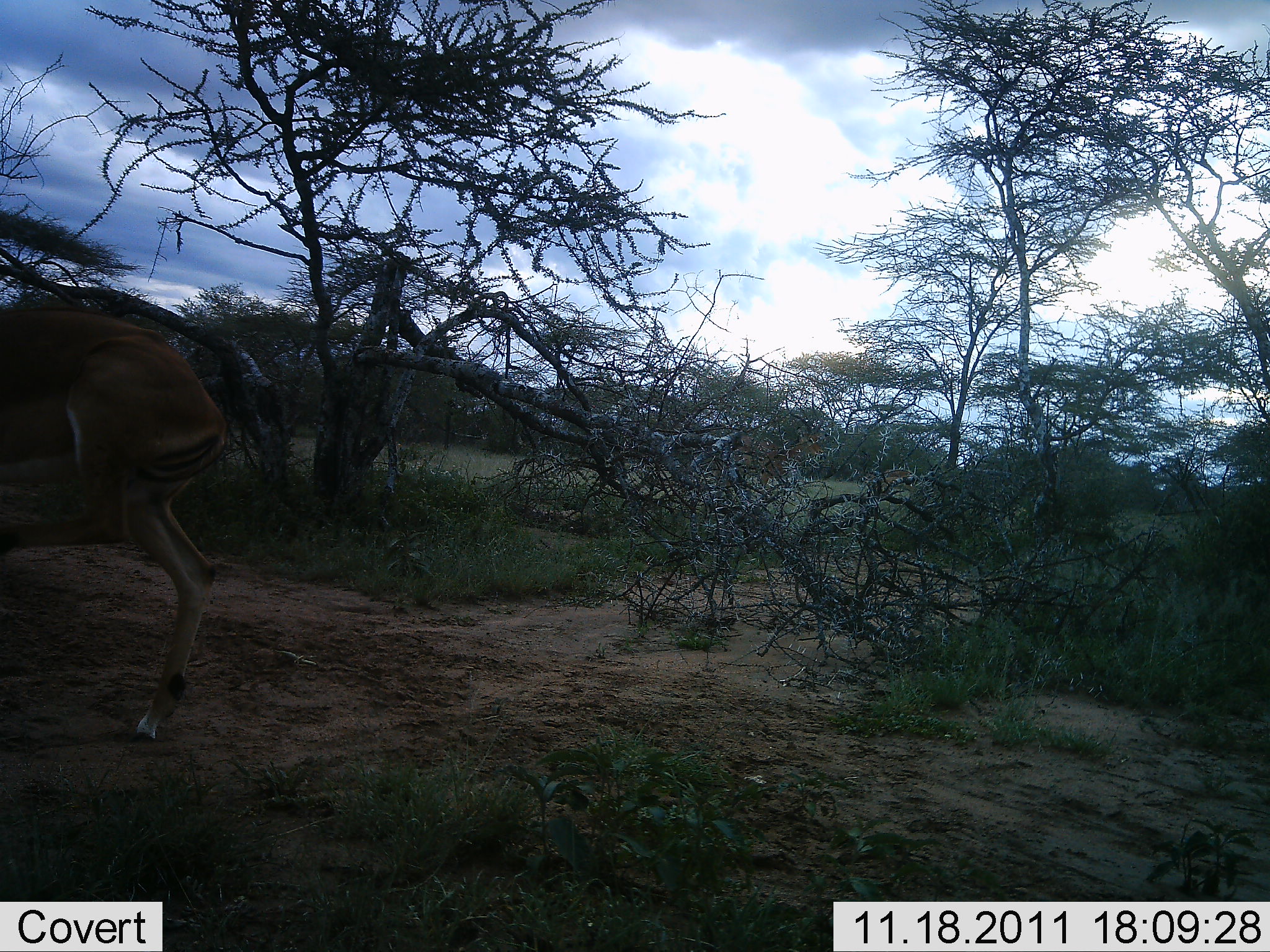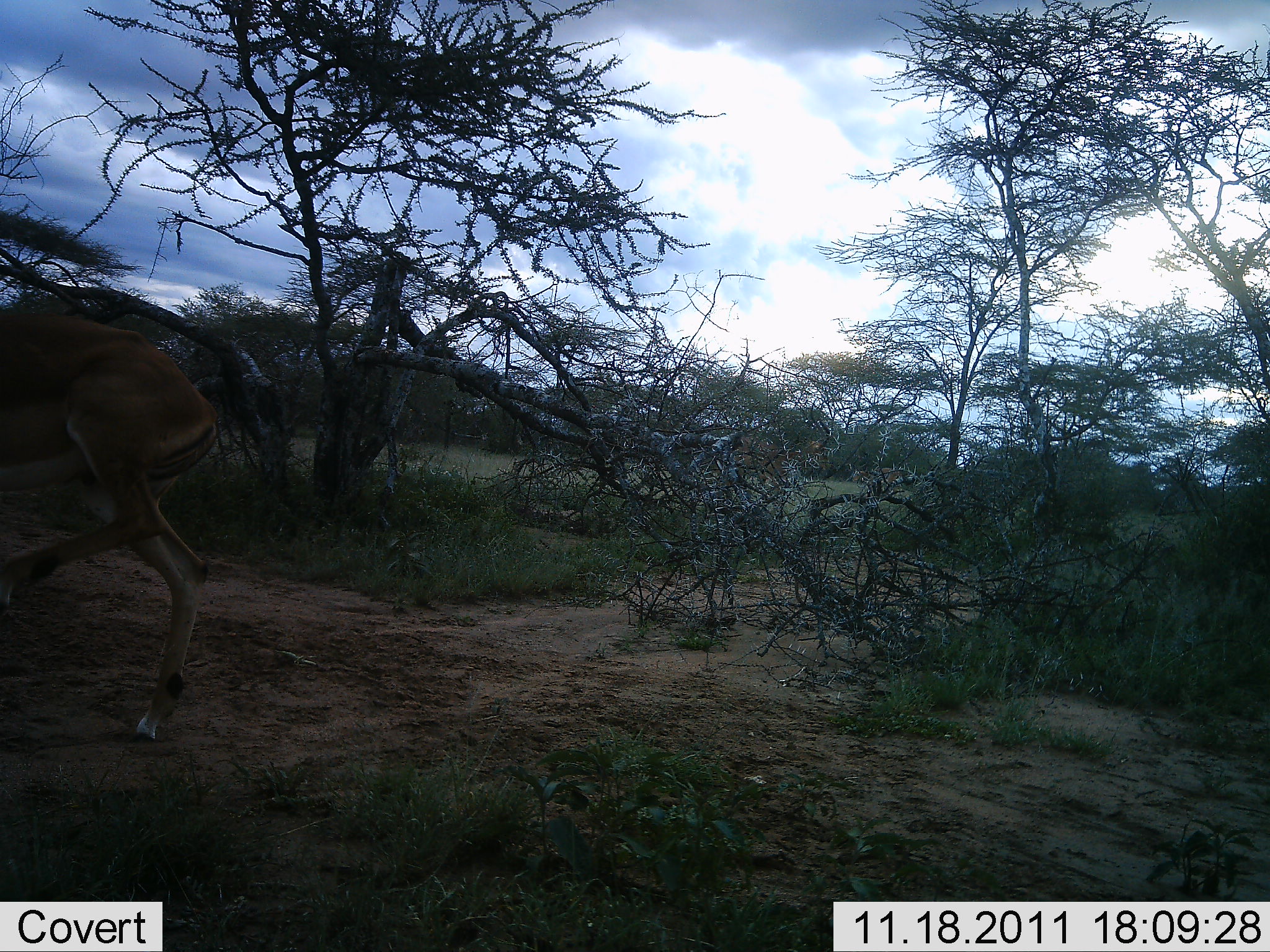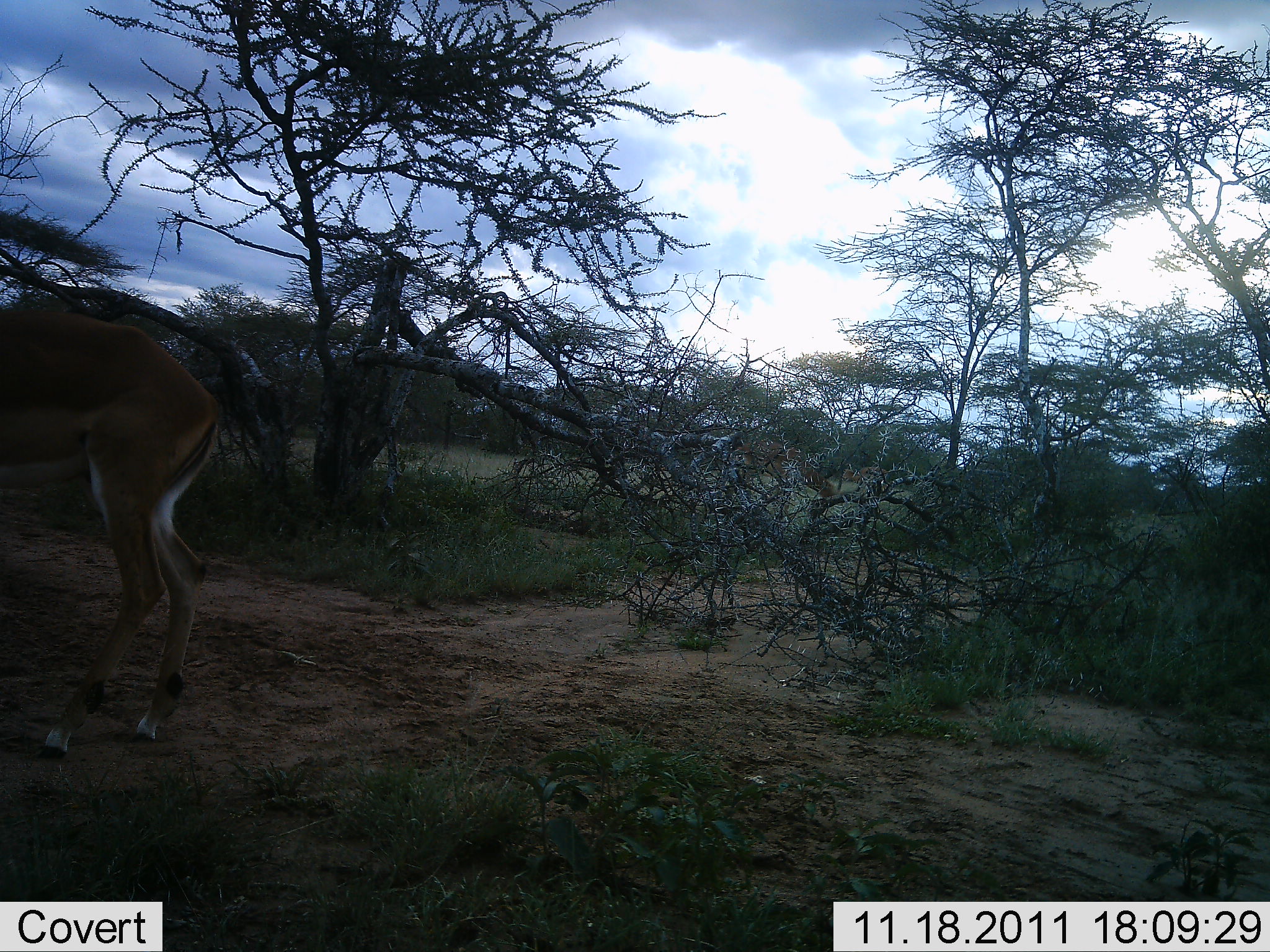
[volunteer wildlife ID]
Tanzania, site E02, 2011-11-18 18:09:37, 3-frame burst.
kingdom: Animalia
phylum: Chordata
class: Mammalia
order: Artiodactyla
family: Bovidae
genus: Aepyceros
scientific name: Aepyceros melampus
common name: impala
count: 2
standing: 80%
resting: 0%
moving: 30%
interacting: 0%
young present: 0%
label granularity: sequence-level